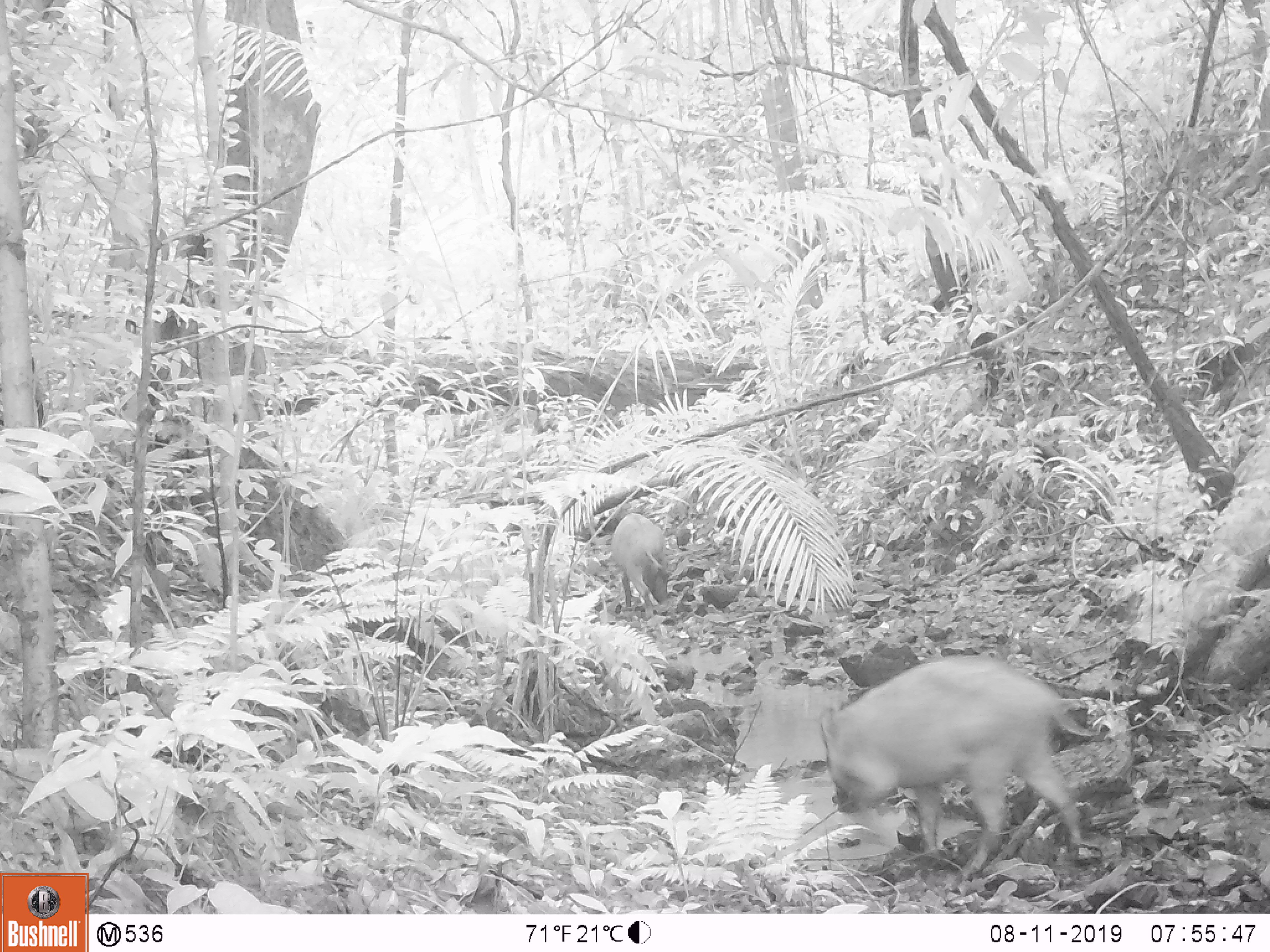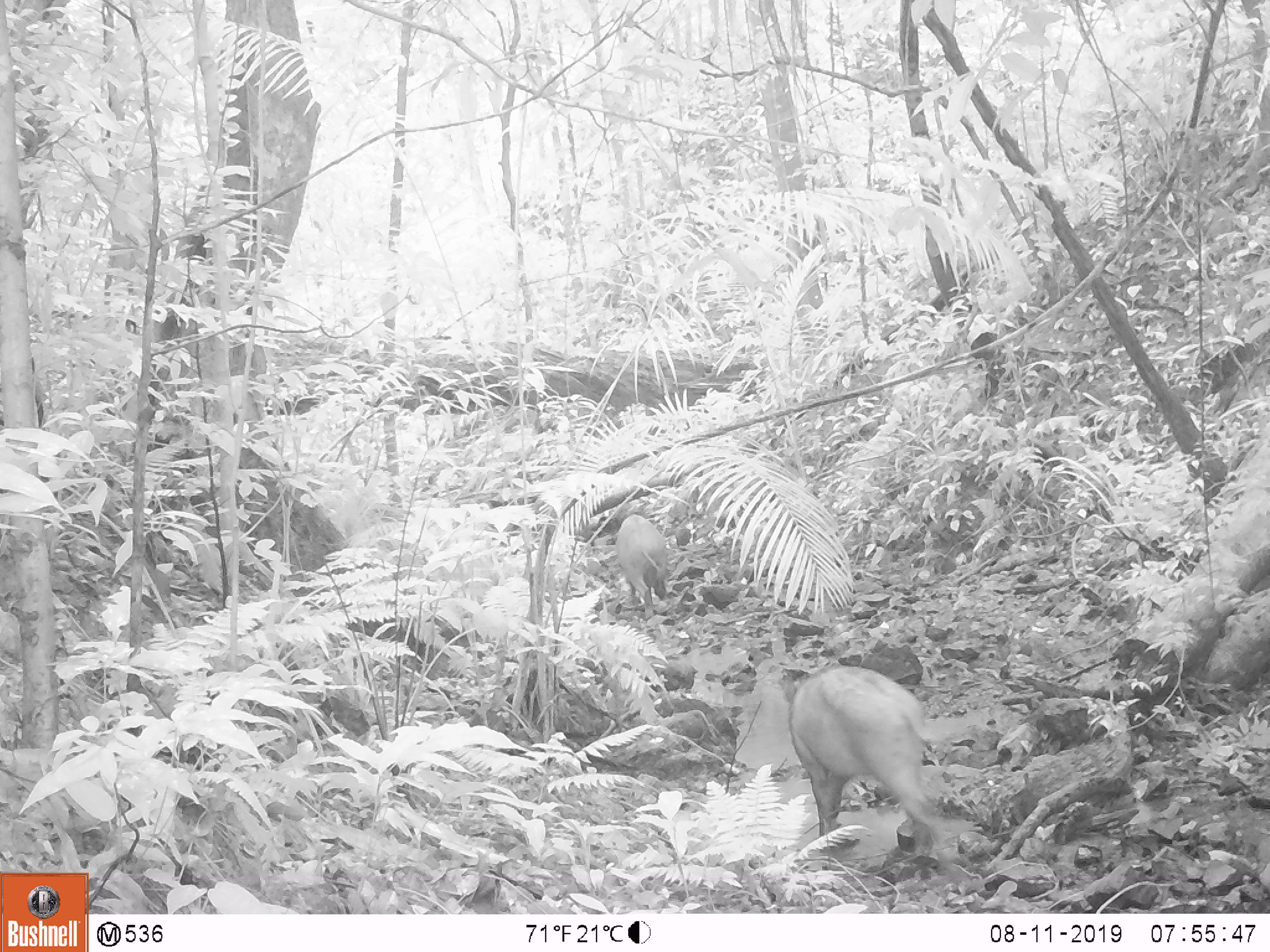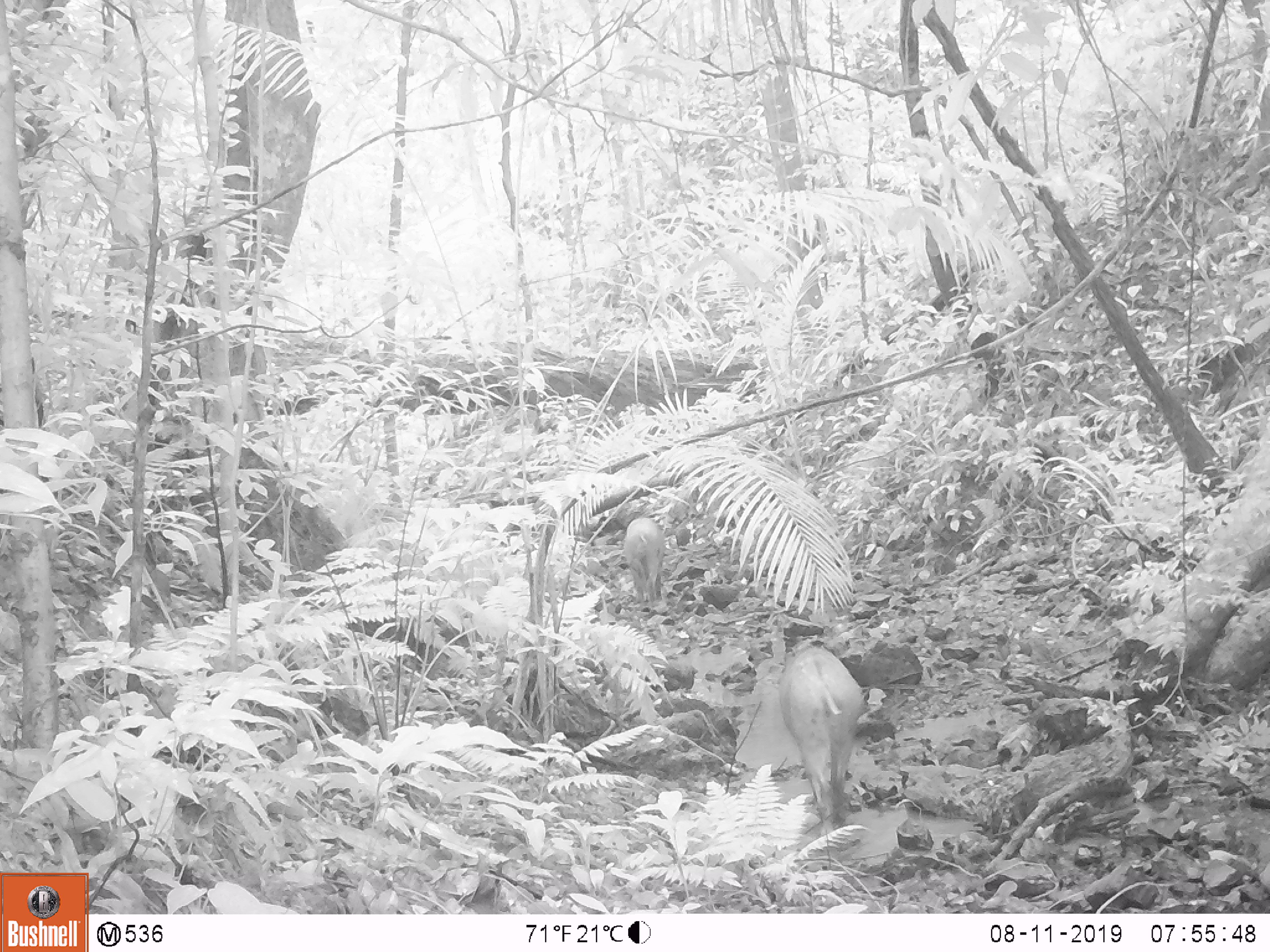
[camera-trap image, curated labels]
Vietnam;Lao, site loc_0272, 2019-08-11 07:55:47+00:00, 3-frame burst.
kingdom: Animalia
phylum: Chordata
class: Mammalia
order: Artiodactyla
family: Suidae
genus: Sus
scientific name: Sus scrofa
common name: eurasian wild pig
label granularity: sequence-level